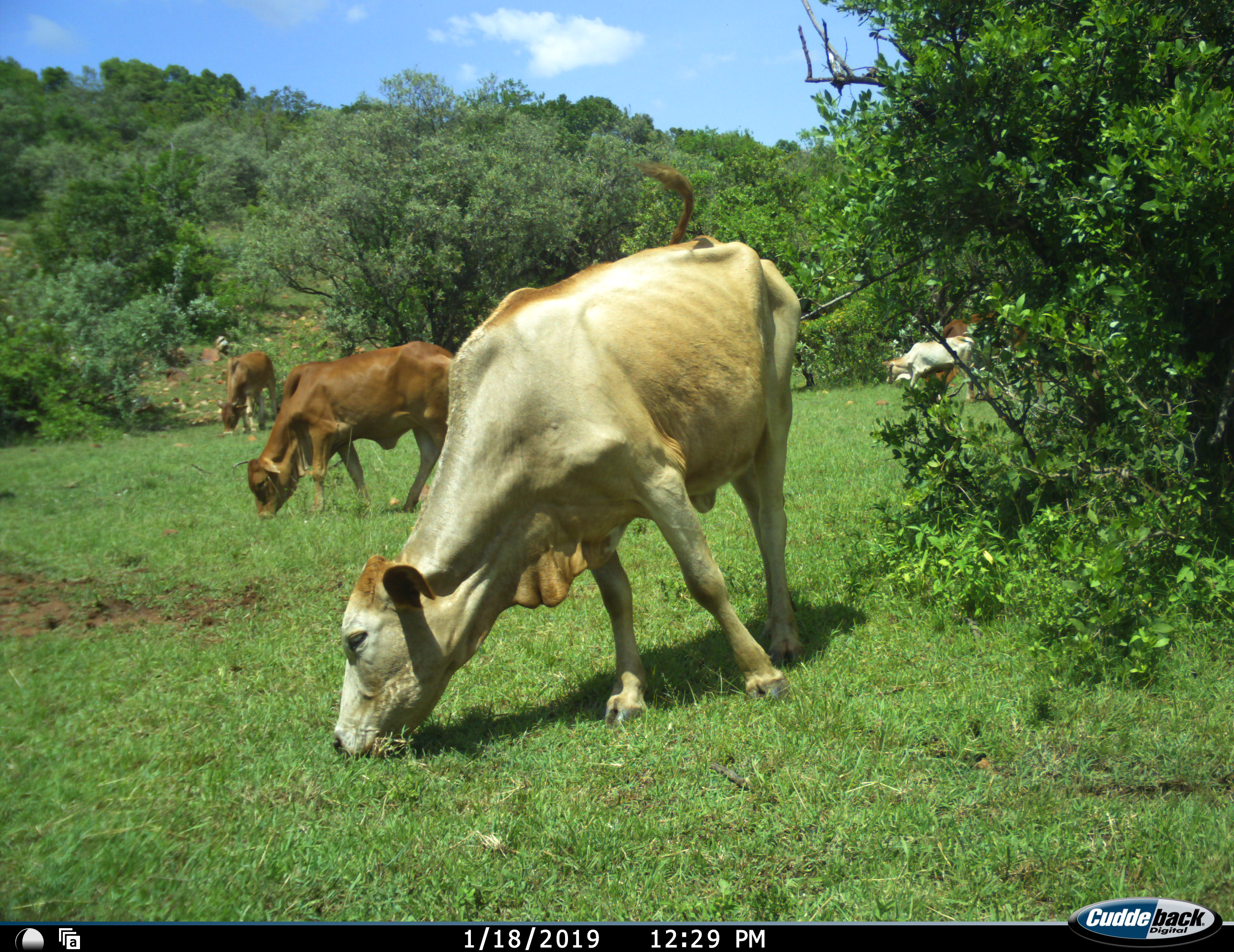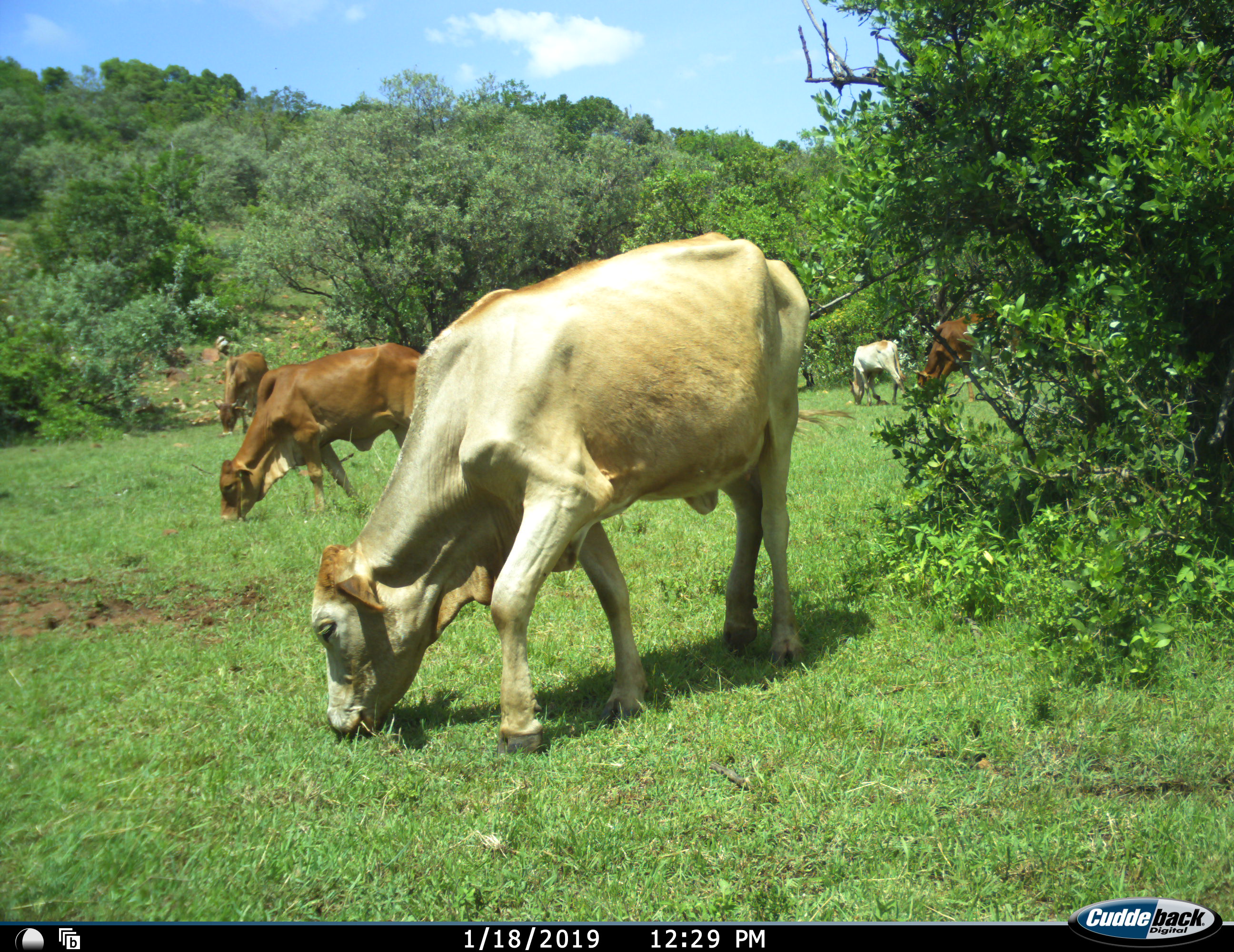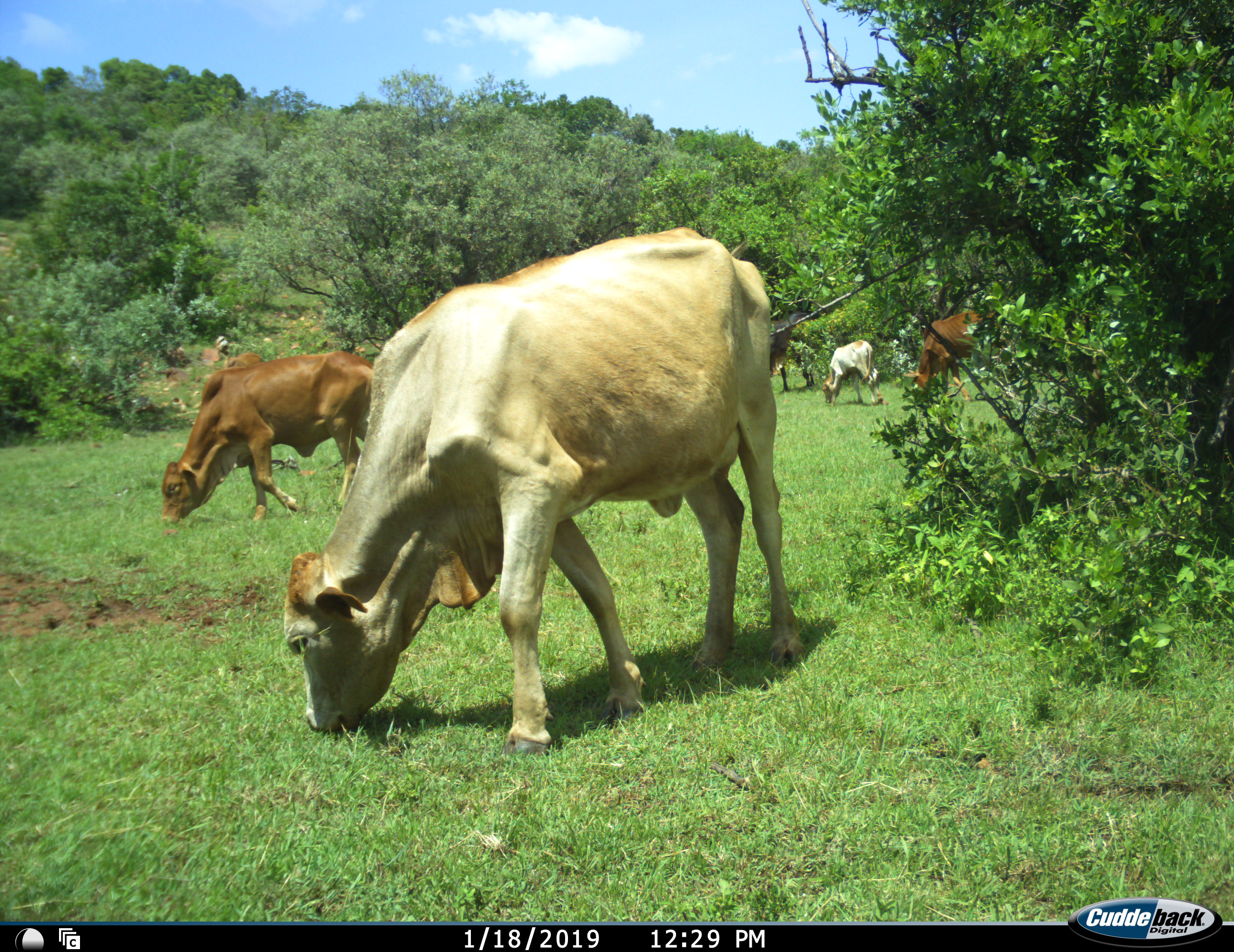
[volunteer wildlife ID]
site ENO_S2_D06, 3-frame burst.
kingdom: Animalia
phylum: Chordata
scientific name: Vertebrata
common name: domestic animal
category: domesticanimal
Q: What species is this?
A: Domesticanimal (domestic animal) (Vertebrata).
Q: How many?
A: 5.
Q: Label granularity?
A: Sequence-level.